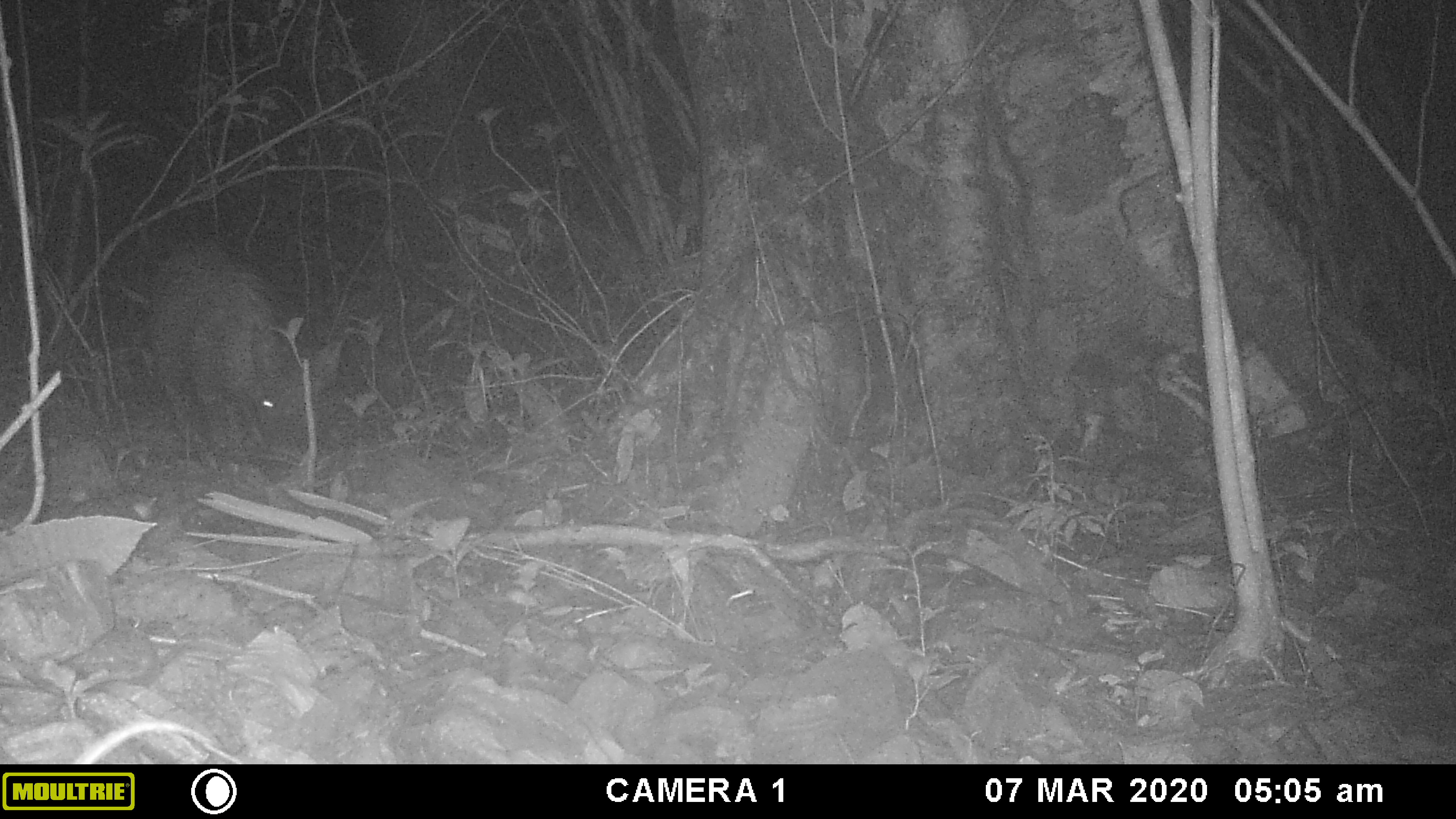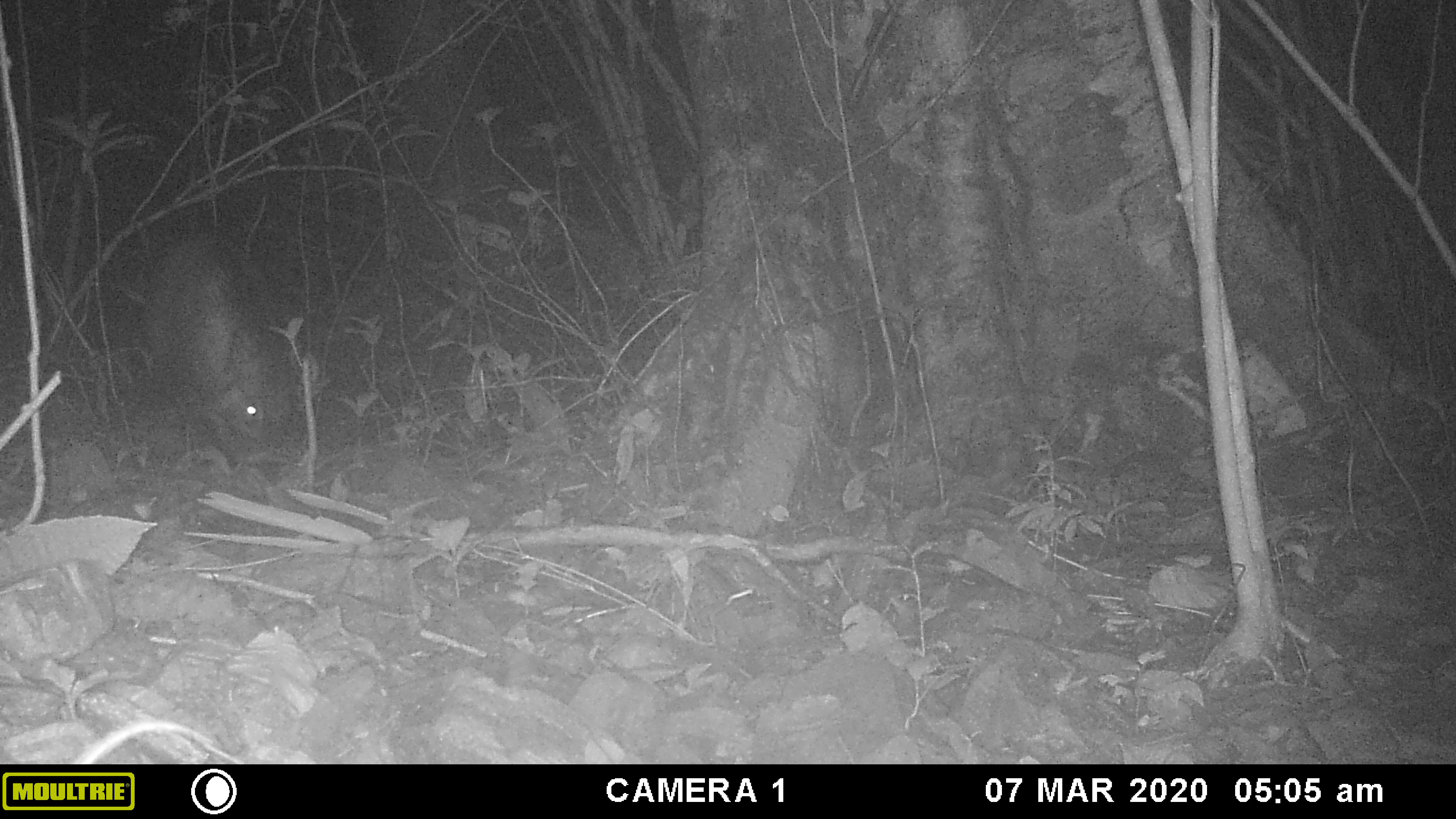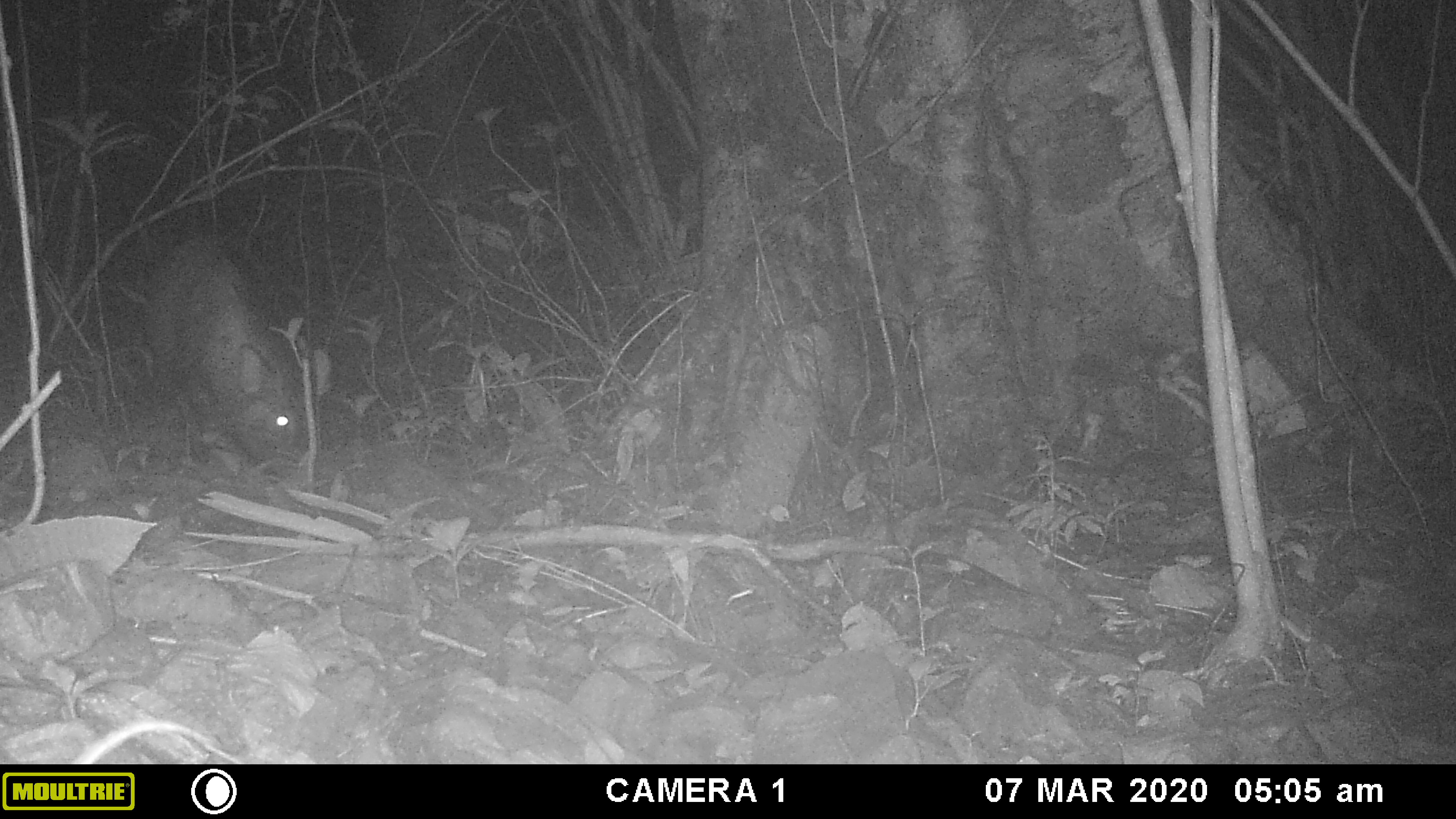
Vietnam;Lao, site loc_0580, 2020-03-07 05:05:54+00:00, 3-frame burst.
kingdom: Animalia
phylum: Chordata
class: Mammalia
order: Artiodactyla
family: Suidae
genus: Sus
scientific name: Sus scrofa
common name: eurasian wild pig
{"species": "eurasian wild pig (Sus scrofa)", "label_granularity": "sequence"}